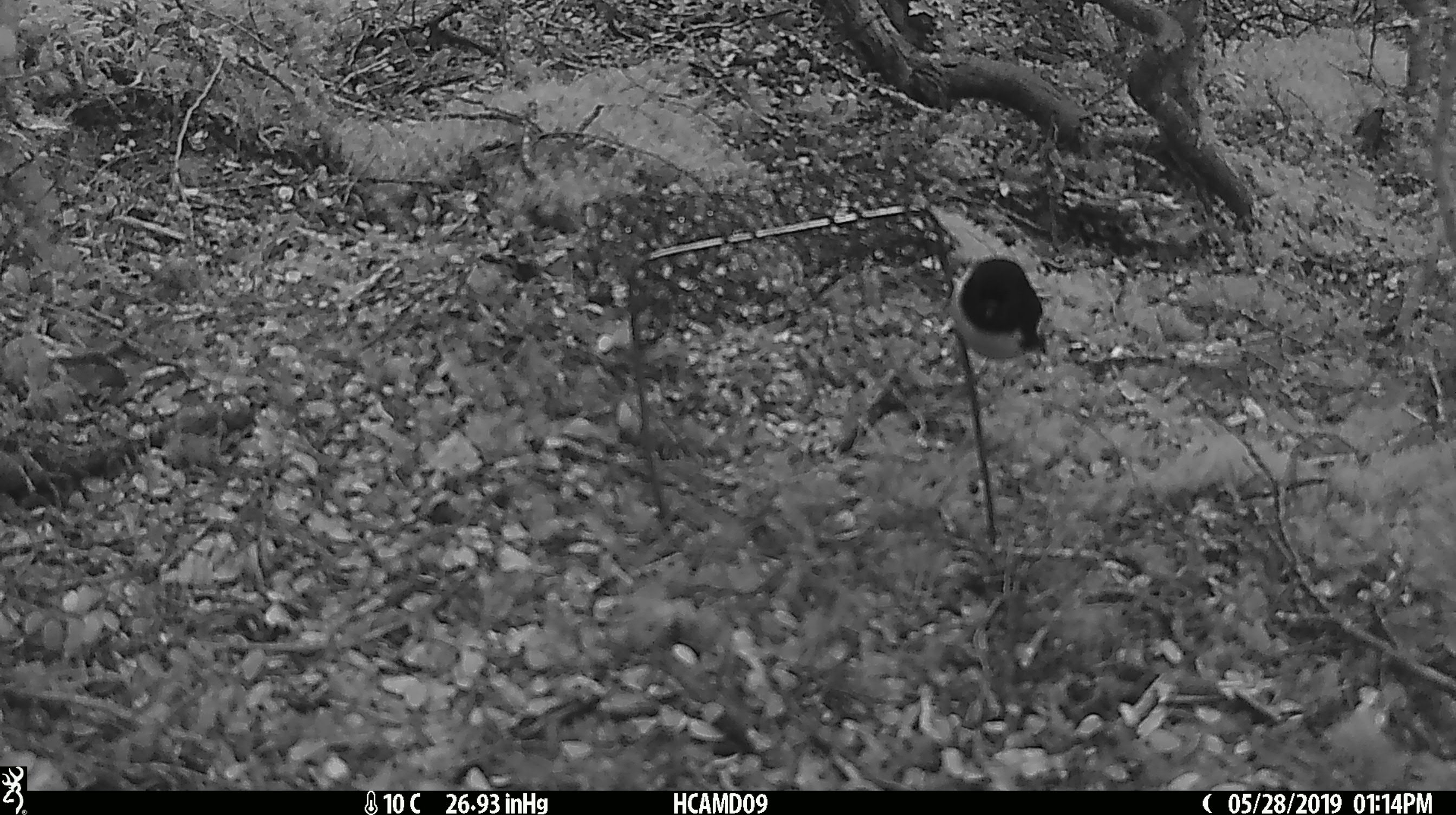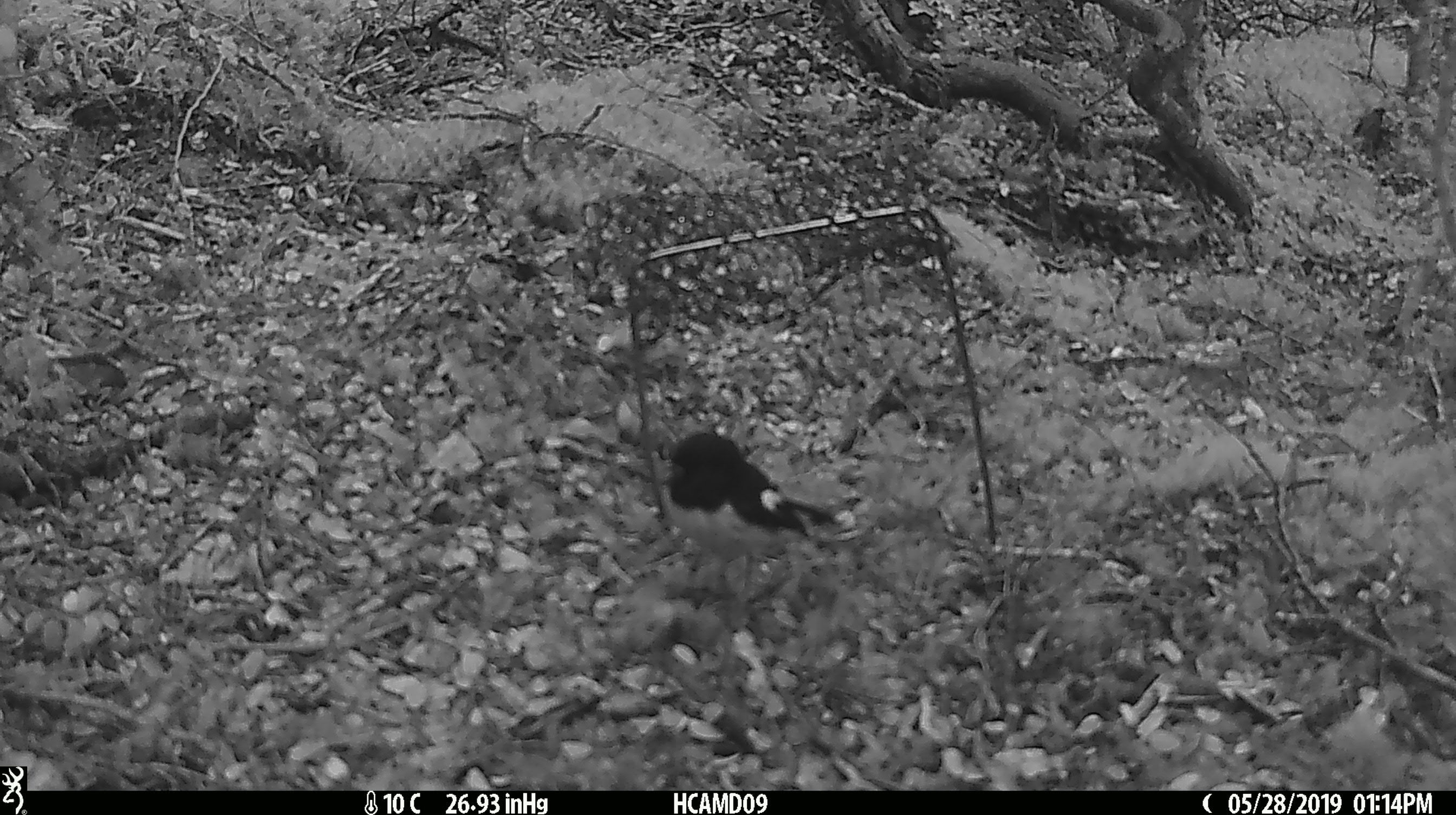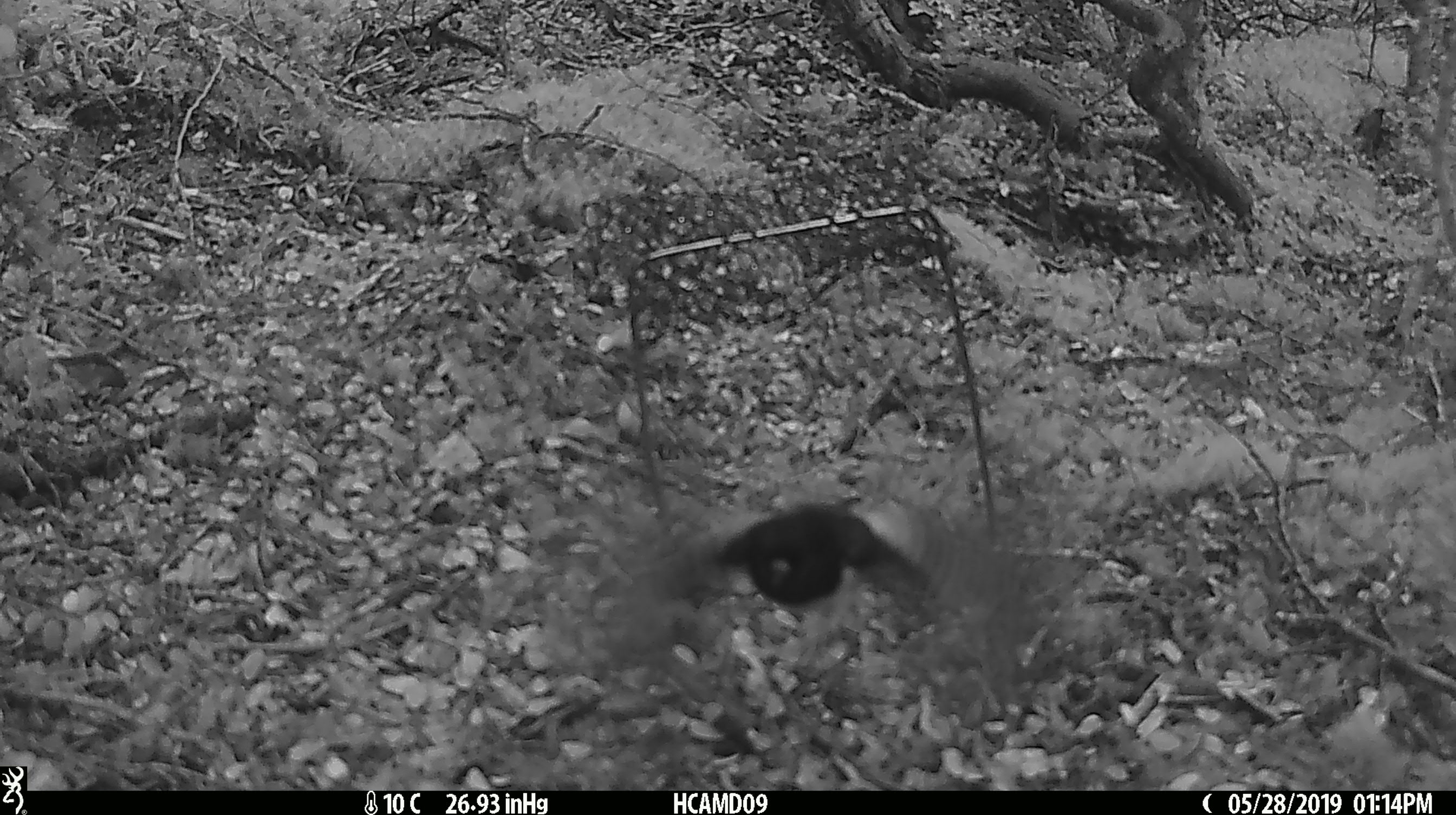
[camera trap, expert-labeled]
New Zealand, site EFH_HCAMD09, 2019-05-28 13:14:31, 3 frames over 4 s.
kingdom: Animalia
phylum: Chordata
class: Aves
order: Passeriformes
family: Petroicidae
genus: Petroica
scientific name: Petroica macrocephala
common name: tomtit